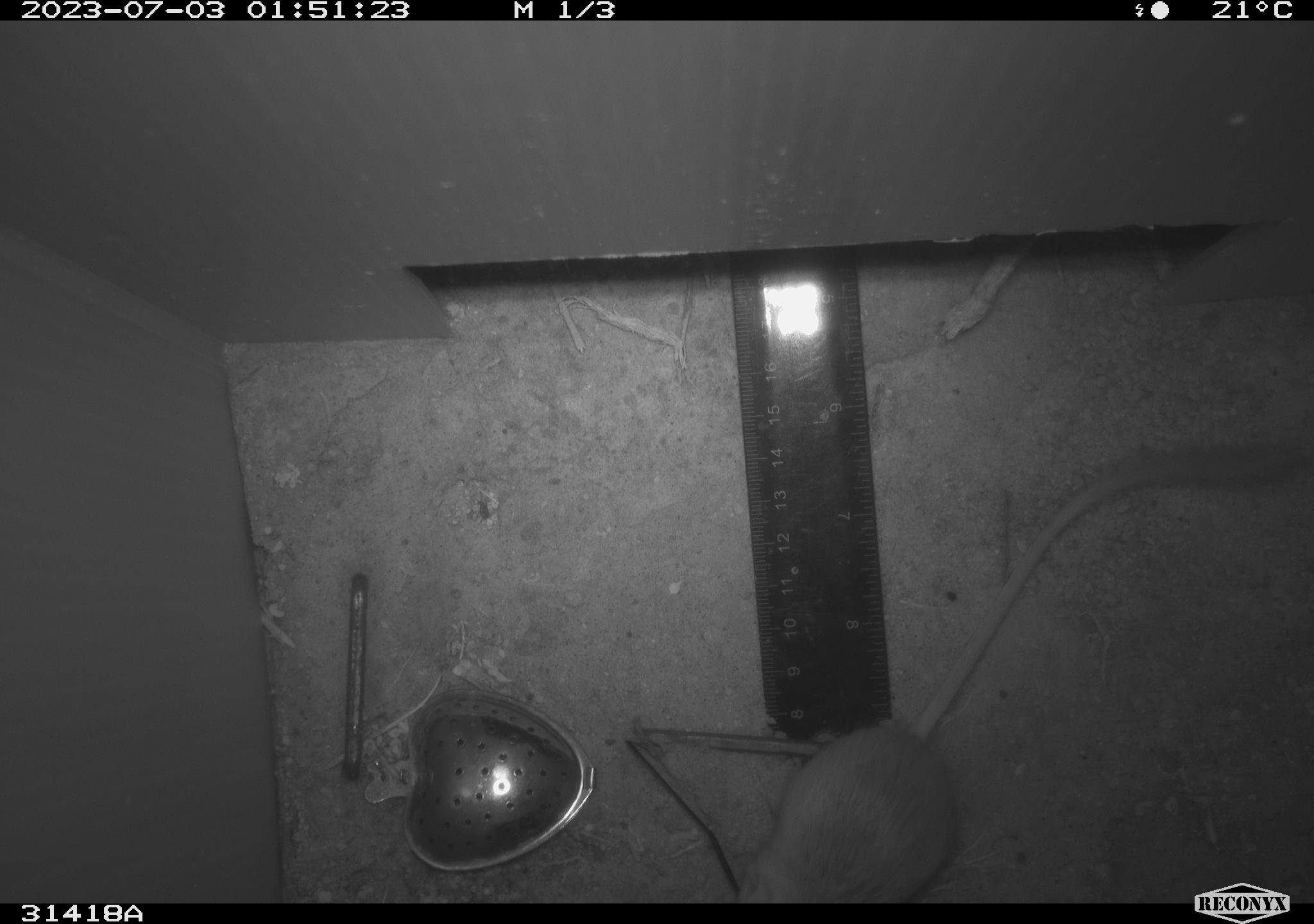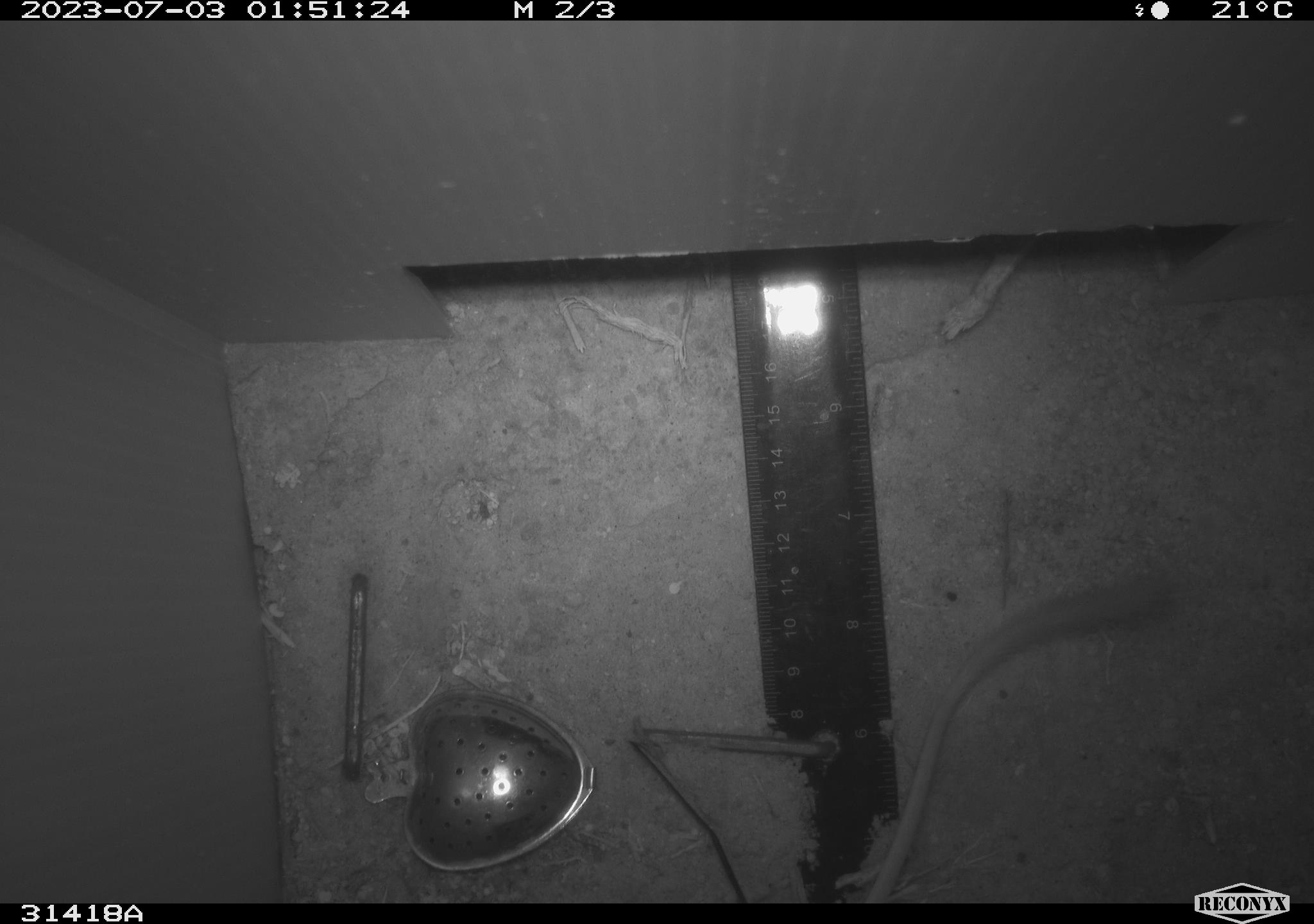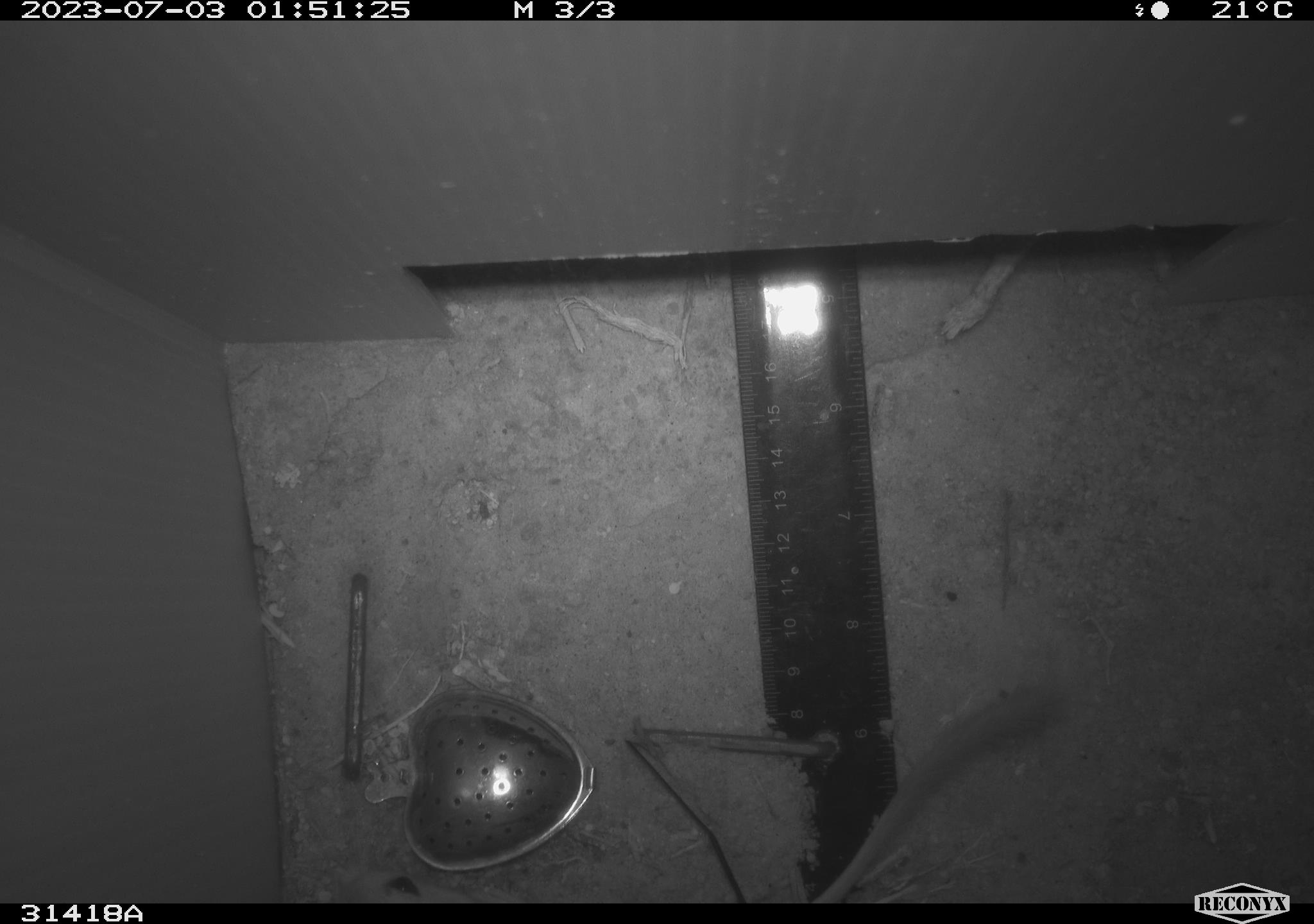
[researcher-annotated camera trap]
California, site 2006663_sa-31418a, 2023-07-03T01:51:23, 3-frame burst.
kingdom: Animalia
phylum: Chordata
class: Mammalia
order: Rodentia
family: Heteromyidae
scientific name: Heteromyidae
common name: kangaroo rats and pocket mice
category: heteromyidae family